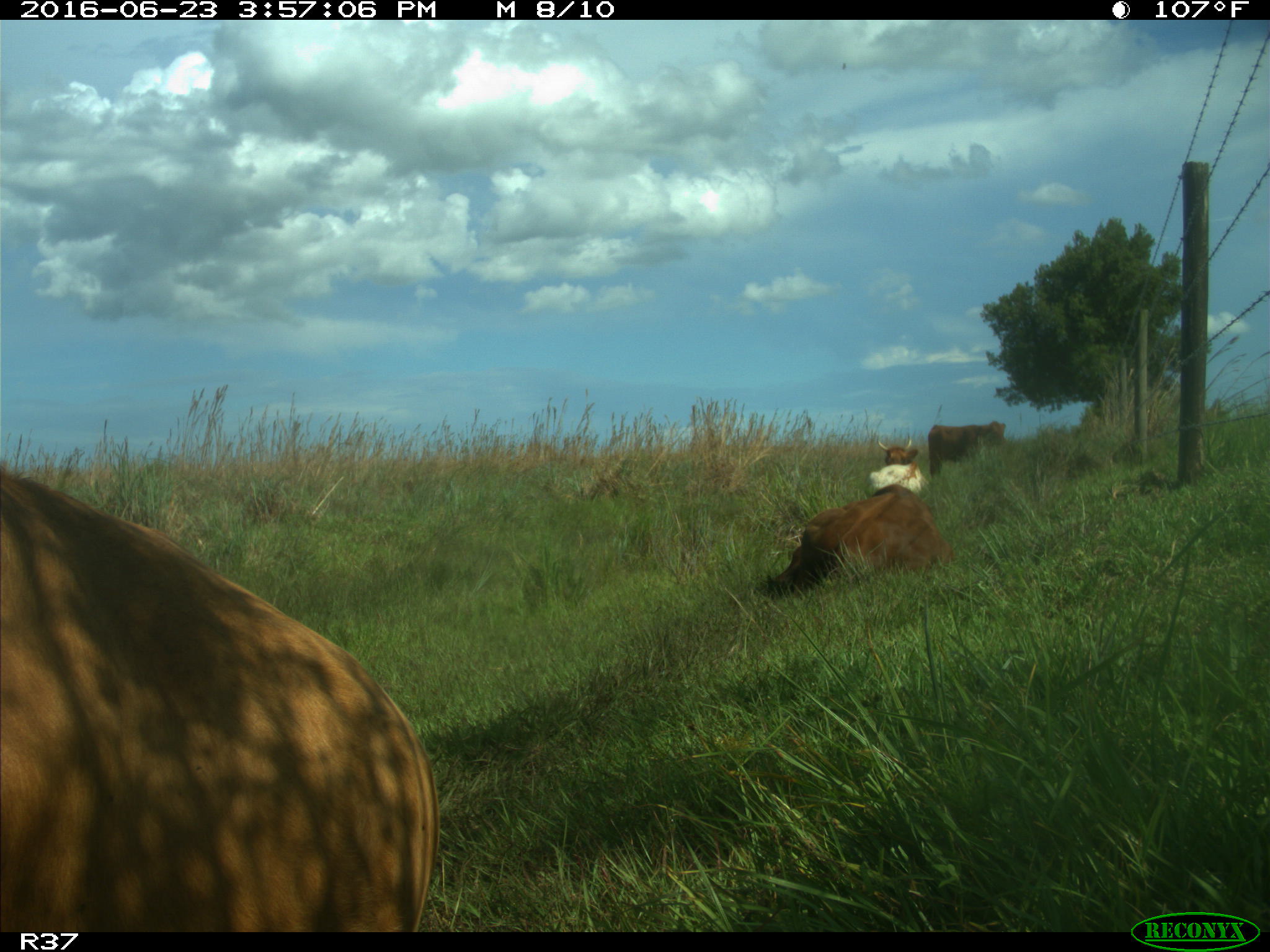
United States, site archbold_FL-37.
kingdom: Animalia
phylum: Chordata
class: Mammalia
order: Artiodactyla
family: Bovidae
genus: Bos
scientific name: Bos taurus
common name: domestic cow